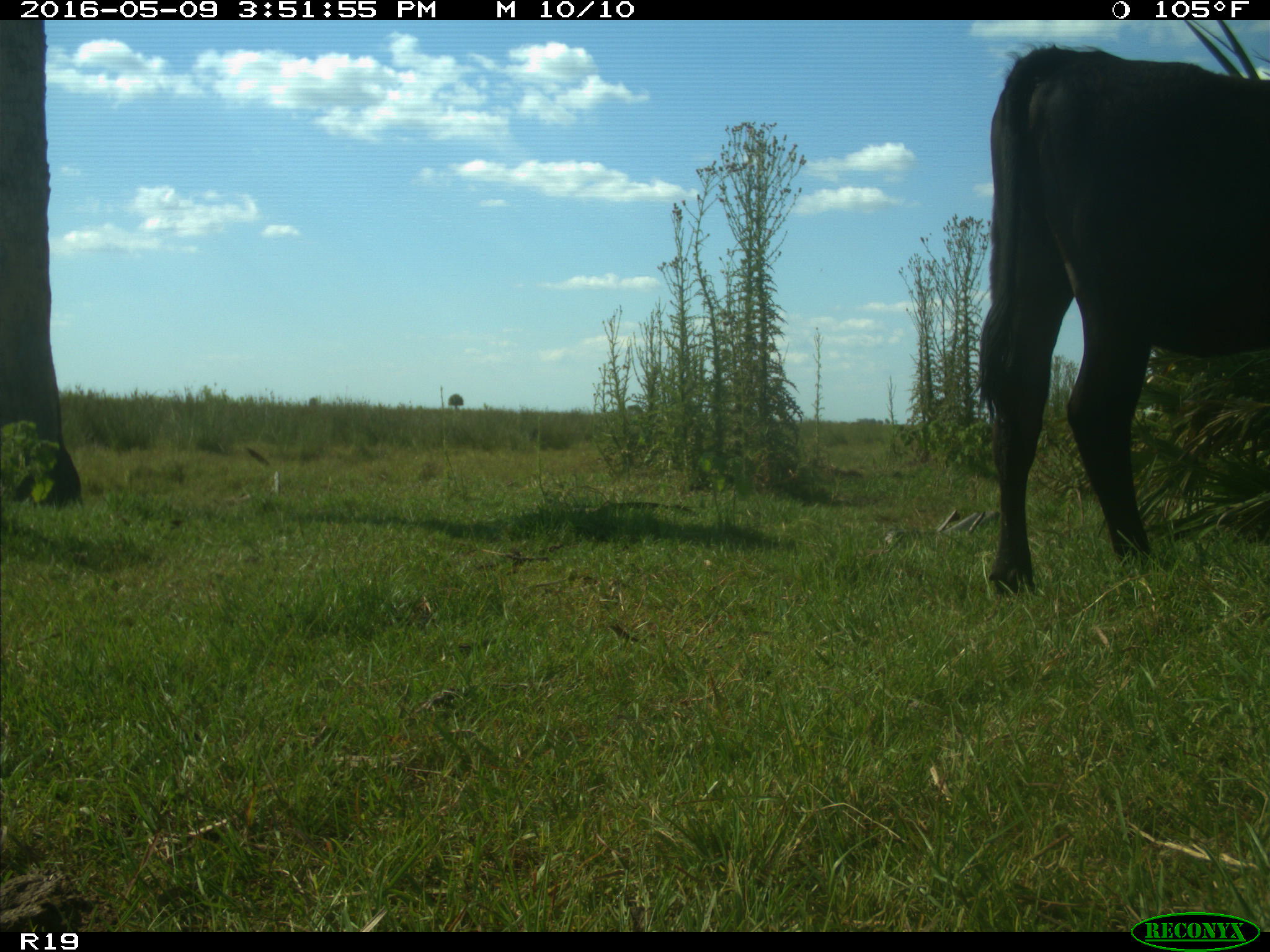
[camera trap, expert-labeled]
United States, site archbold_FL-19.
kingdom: Animalia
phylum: Chordata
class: Mammalia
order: Artiodactyla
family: Bovidae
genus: Bos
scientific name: Bos taurus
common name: domestic cow